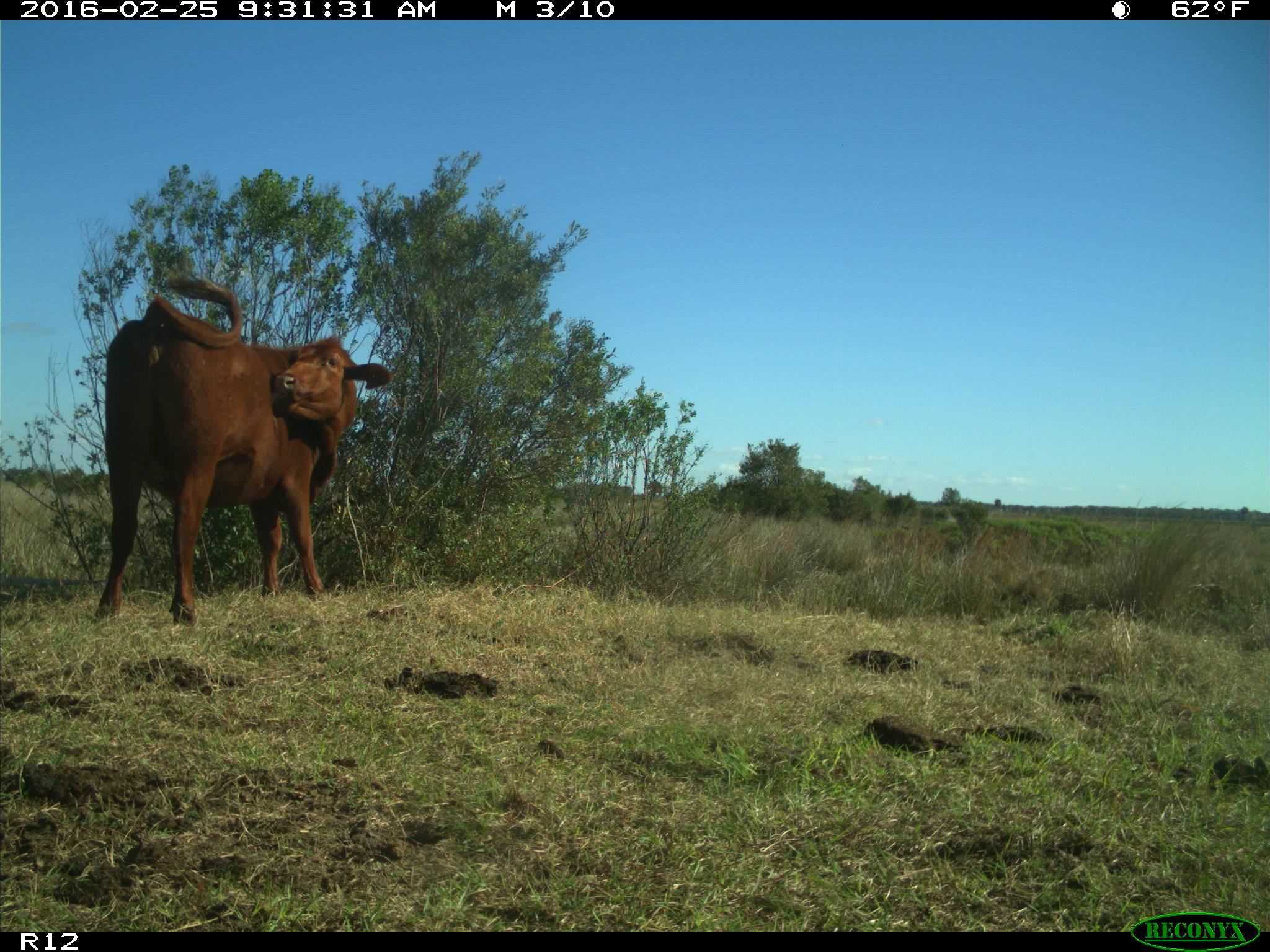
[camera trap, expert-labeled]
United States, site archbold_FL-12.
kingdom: Animalia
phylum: Chordata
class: Mammalia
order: Artiodactyla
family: Bovidae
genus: Bos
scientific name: Bos taurus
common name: domestic cow